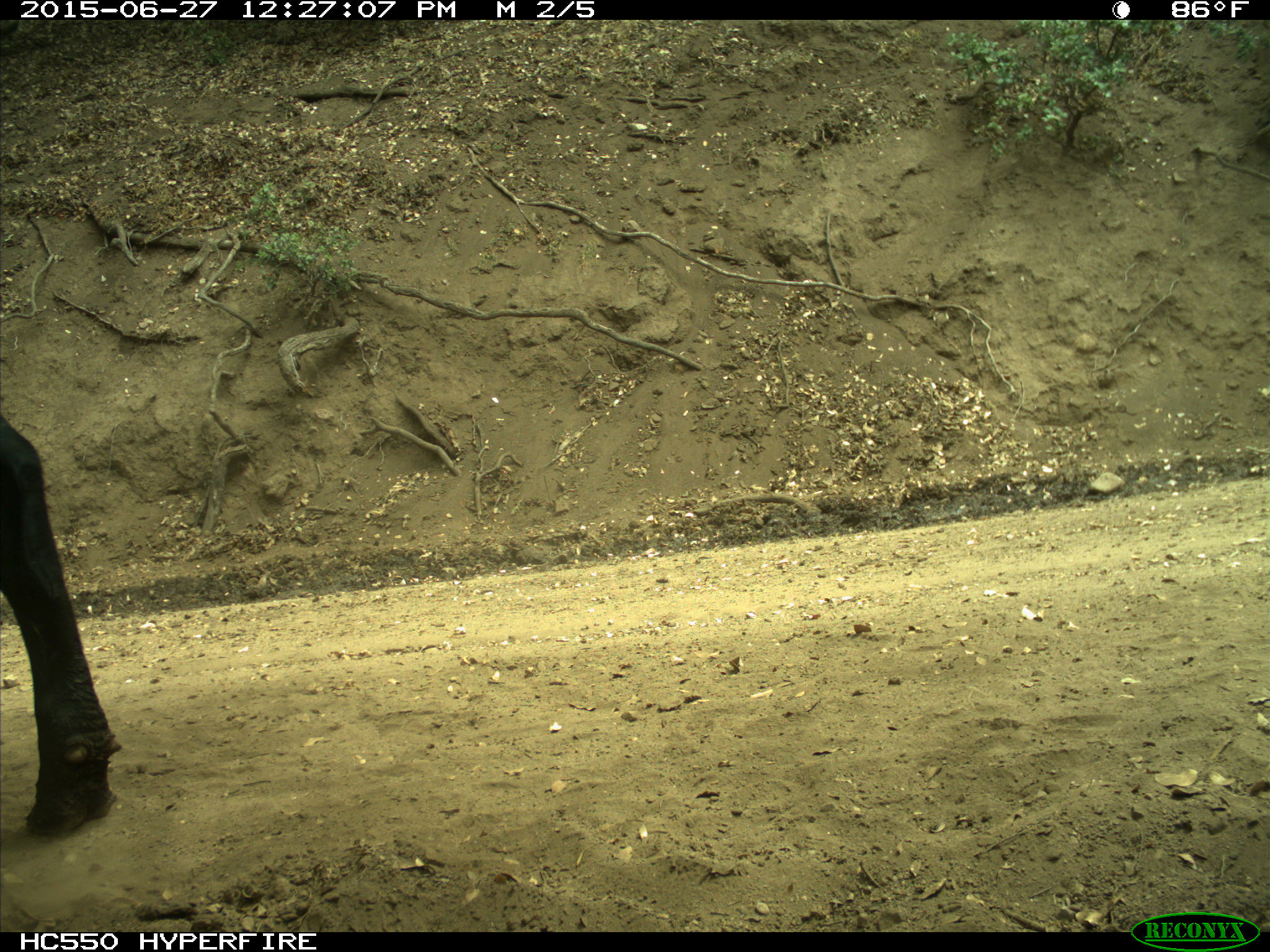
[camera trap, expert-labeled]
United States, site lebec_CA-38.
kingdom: Animalia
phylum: Chordata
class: Mammalia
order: Artiodactyla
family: Bovidae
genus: Bos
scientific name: Bos taurus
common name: domestic cow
Bos taurus (domestic cow).